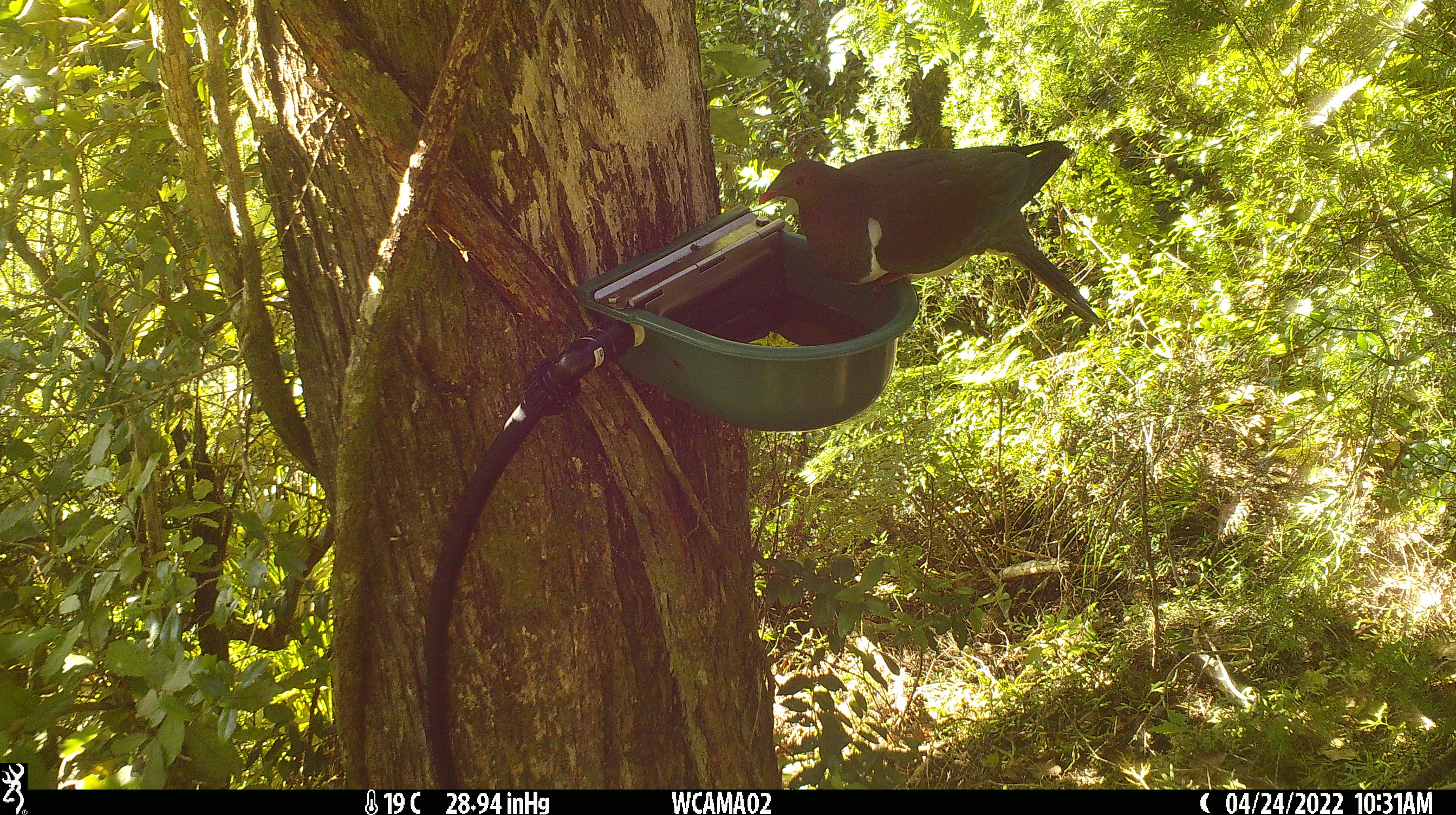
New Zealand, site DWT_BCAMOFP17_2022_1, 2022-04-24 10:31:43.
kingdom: Animalia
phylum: Chordata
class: Aves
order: Columbiformes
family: Columbidae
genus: Hemiphaga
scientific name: Hemiphaga novaeseelandiae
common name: new zealand pigeon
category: kereru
Kereru (new zealand pigeon) (Hemiphaga novaeseelandiae).